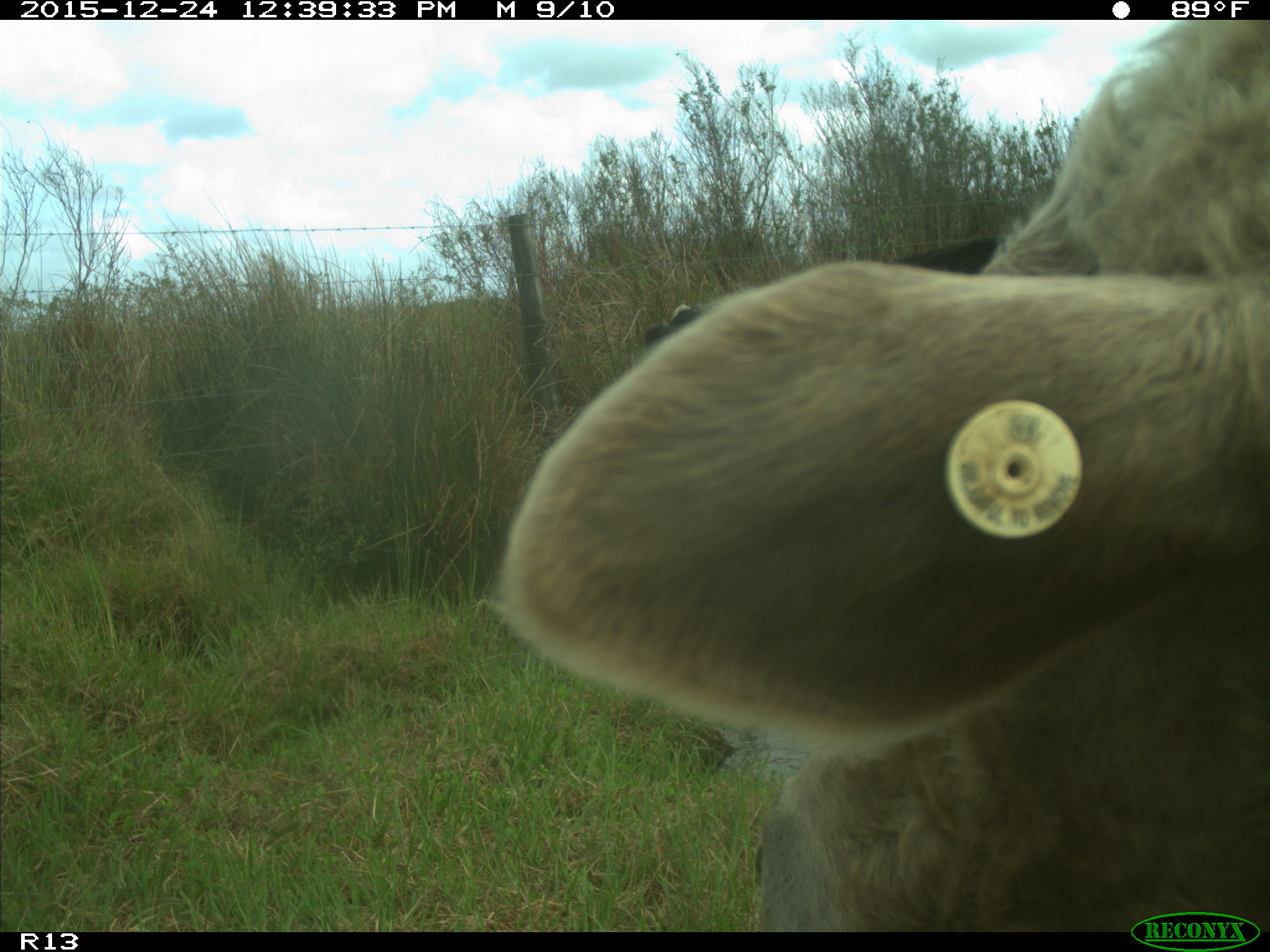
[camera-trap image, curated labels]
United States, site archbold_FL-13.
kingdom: Animalia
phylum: Chordata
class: Mammalia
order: Artiodactyla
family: Bovidae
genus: Bos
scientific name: Bos taurus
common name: domestic cow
Bos taurus (domestic cow).